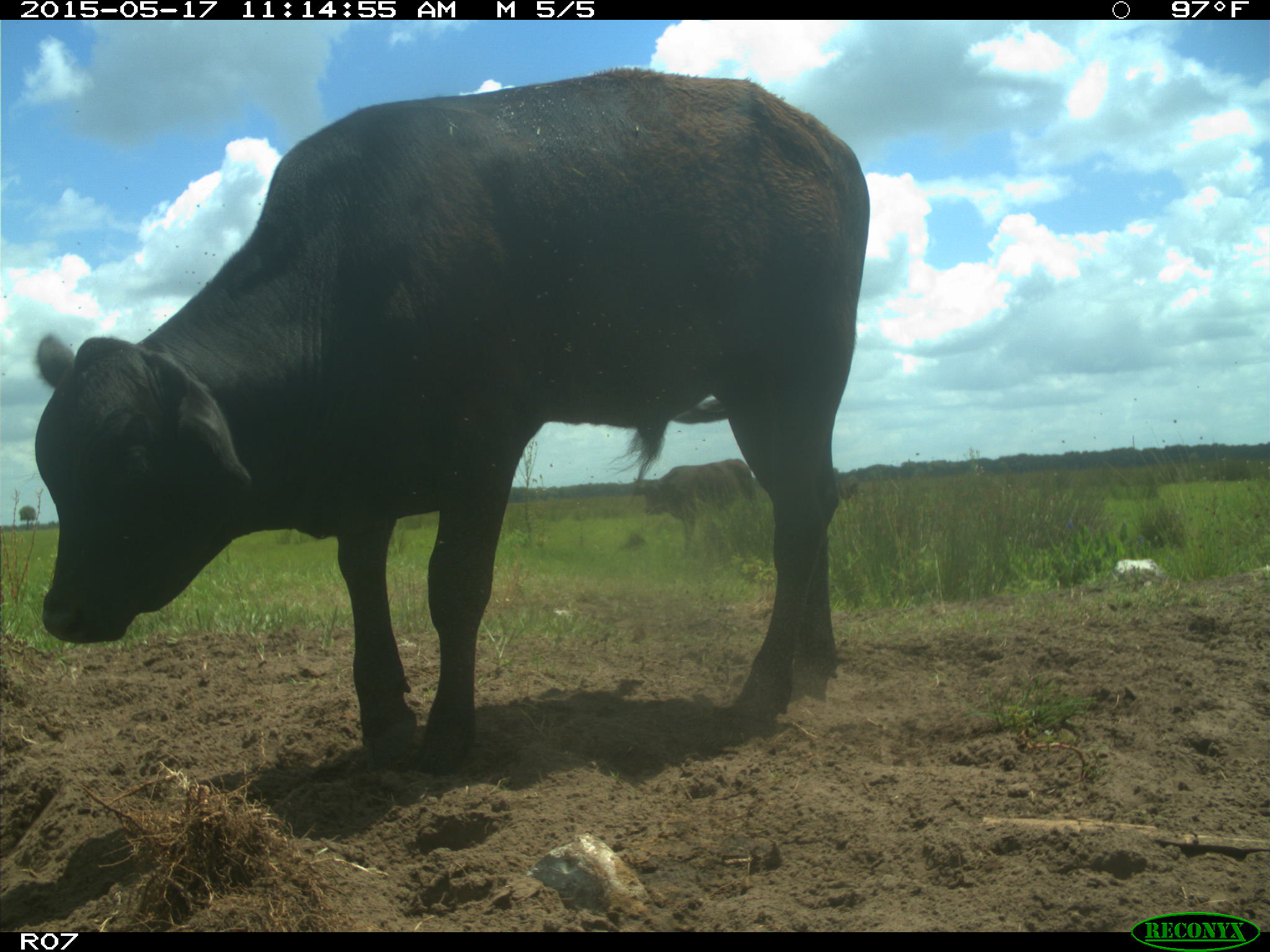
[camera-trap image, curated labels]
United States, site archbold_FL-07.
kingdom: Animalia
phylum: Chordata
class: Mammalia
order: Artiodactyla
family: Bovidae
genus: Bos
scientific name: Bos taurus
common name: domestic cow